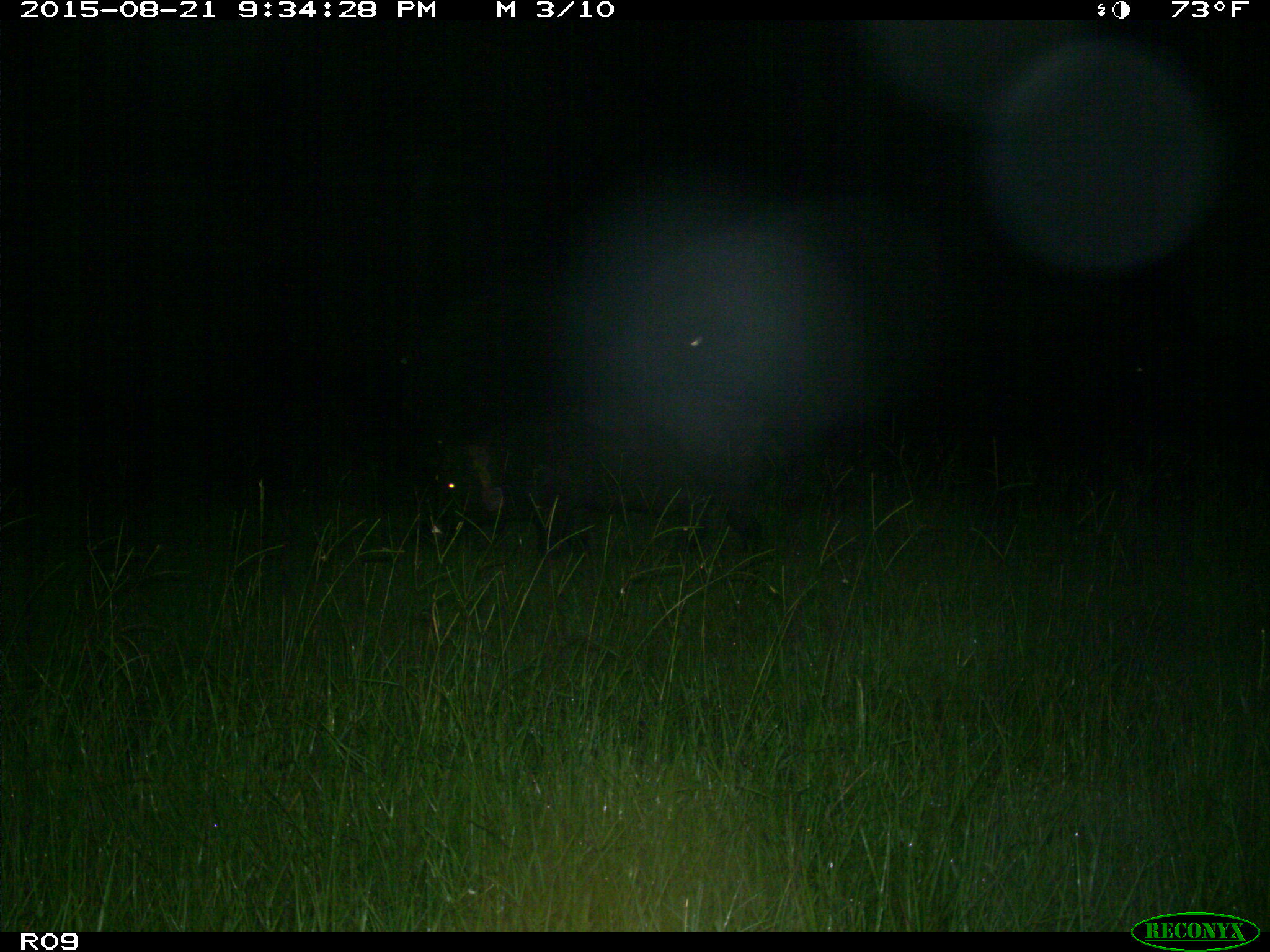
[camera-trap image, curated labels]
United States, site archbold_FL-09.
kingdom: Animalia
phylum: Chordata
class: Mammalia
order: Artiodactyla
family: Suidae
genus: Sus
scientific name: Sus scrofa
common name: wild boar